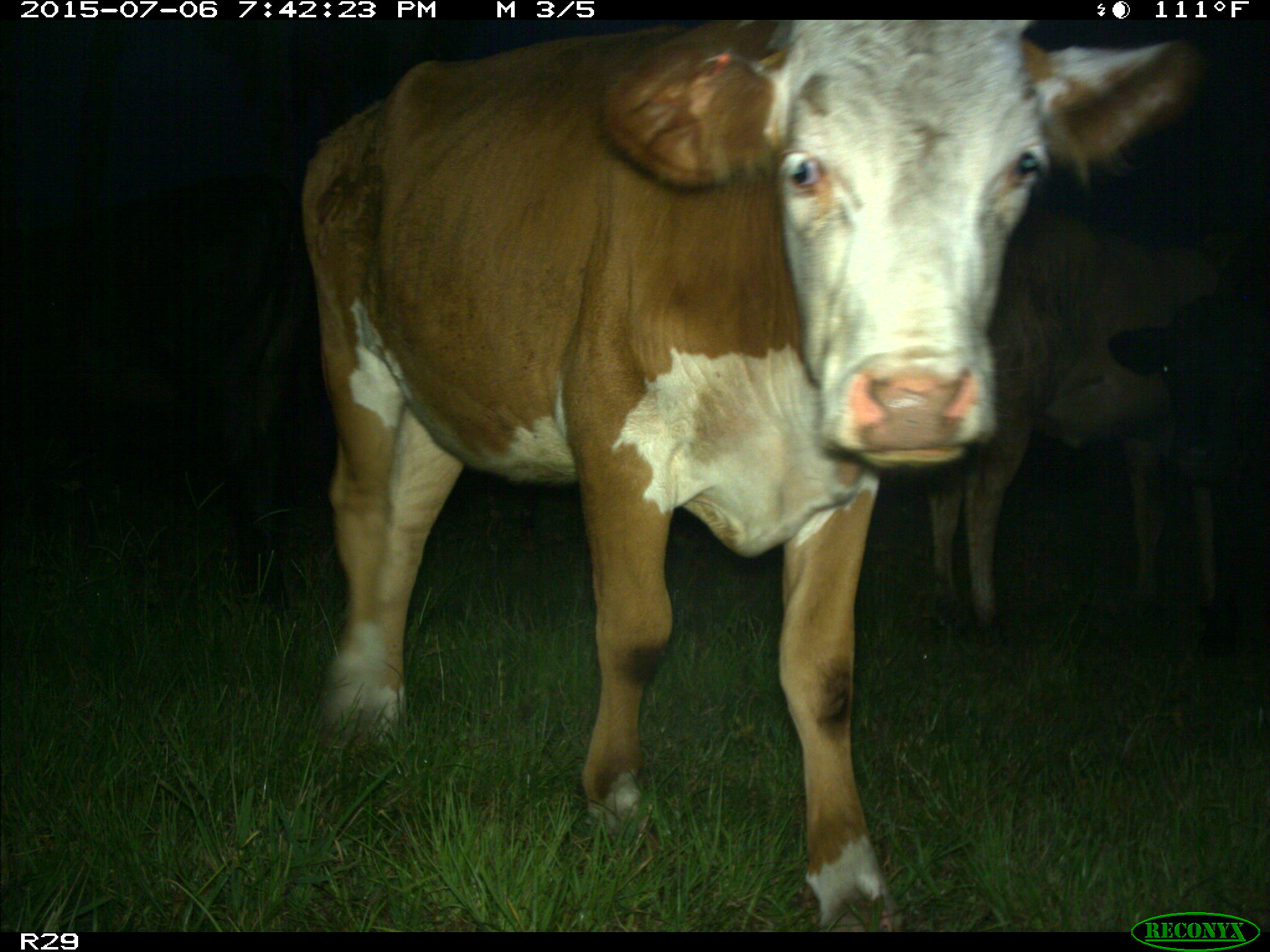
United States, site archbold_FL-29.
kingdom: Animalia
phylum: Chordata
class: Mammalia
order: Artiodactyla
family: Bovidae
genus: Bos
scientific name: Bos taurus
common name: domestic cow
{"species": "Bos taurus (domestic cow)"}